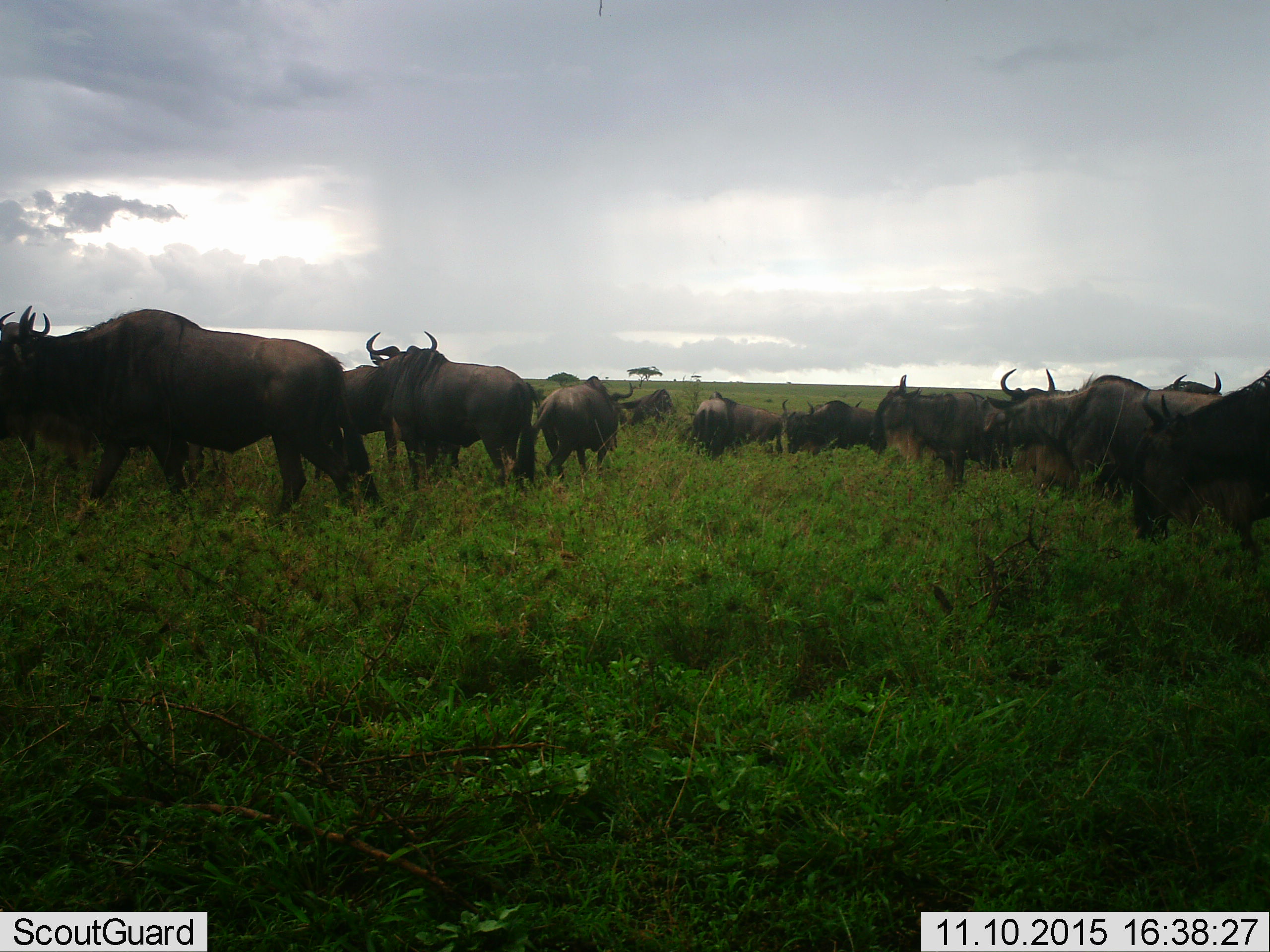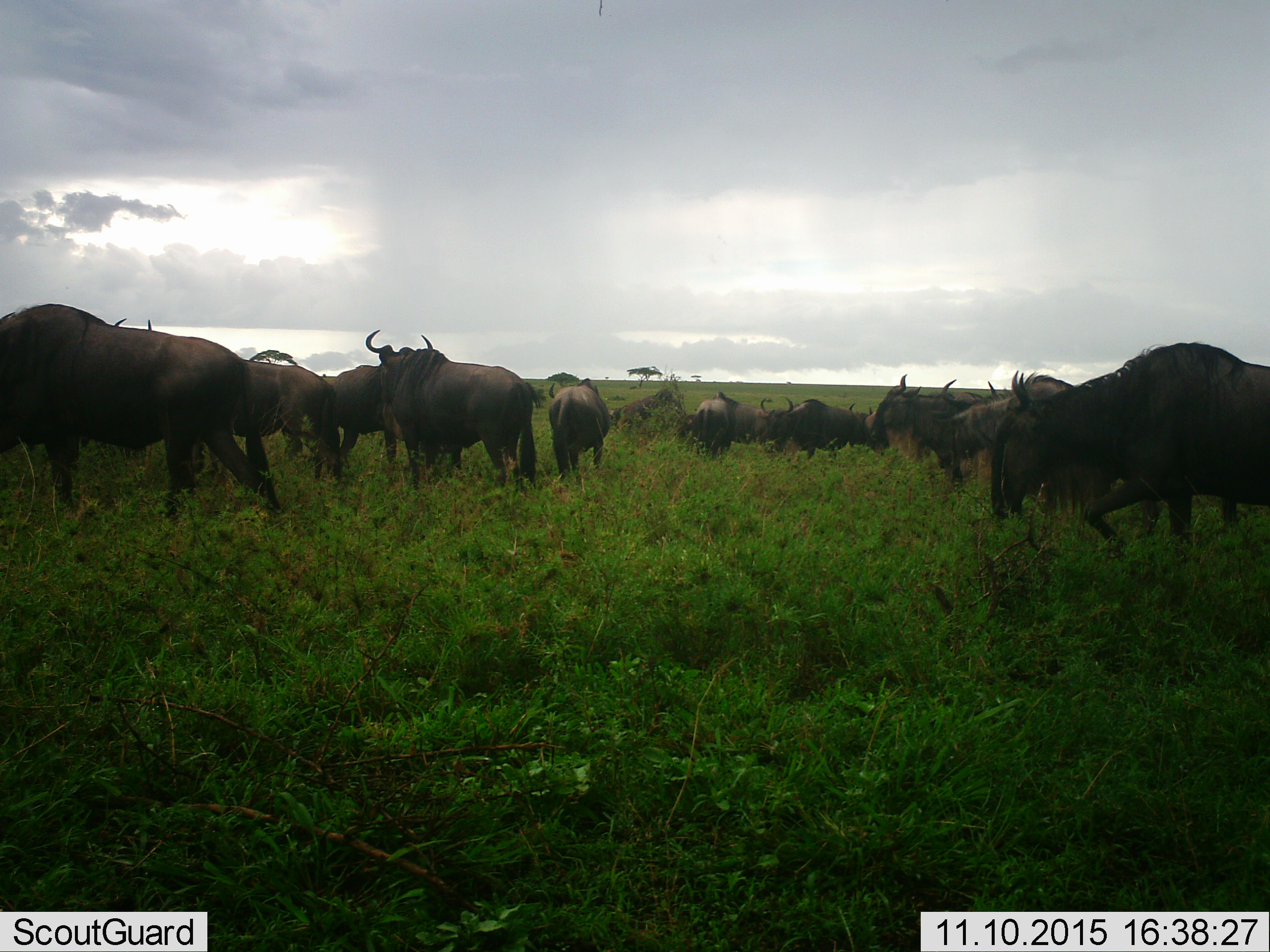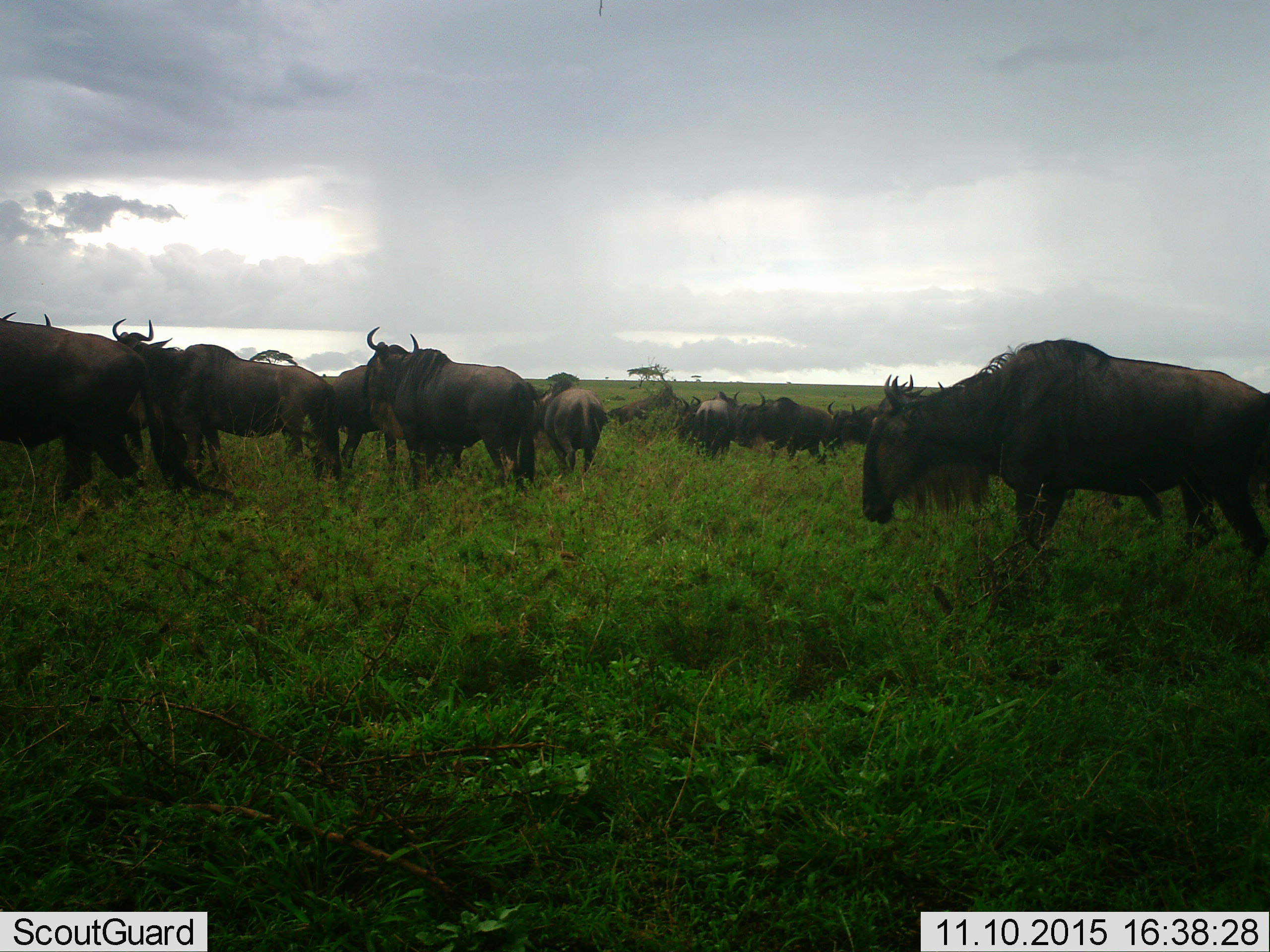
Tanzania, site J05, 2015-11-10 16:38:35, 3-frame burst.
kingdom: Animalia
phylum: Chordata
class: Mammalia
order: Artiodactyla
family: Bovidae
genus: Connochaetes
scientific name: Connochaetes taurinus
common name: blue wildebeest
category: wildebeest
Wildebeest (blue wildebeest) (Connochaetes taurinus), count 11-50. Behavior (volunteer vote fractions): standing 60%, resting 0%, moving 80%, interacting 0%. Young present (vote fraction): 0%. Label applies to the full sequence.